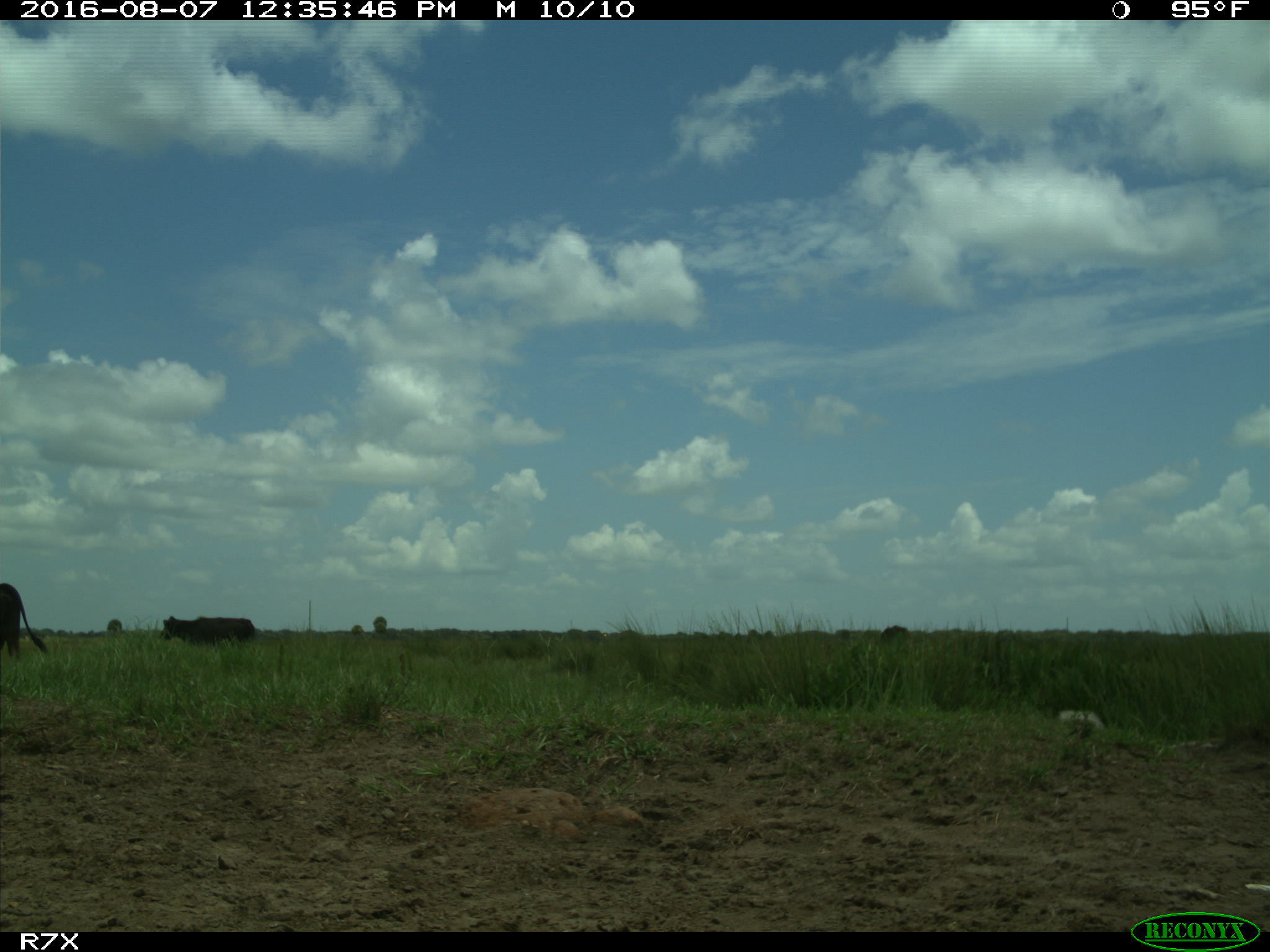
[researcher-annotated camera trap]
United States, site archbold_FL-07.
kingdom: Animalia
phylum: Chordata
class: Mammalia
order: Artiodactyla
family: Bovidae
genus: Bos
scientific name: Bos taurus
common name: domestic cow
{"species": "Bos taurus (domestic cow)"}